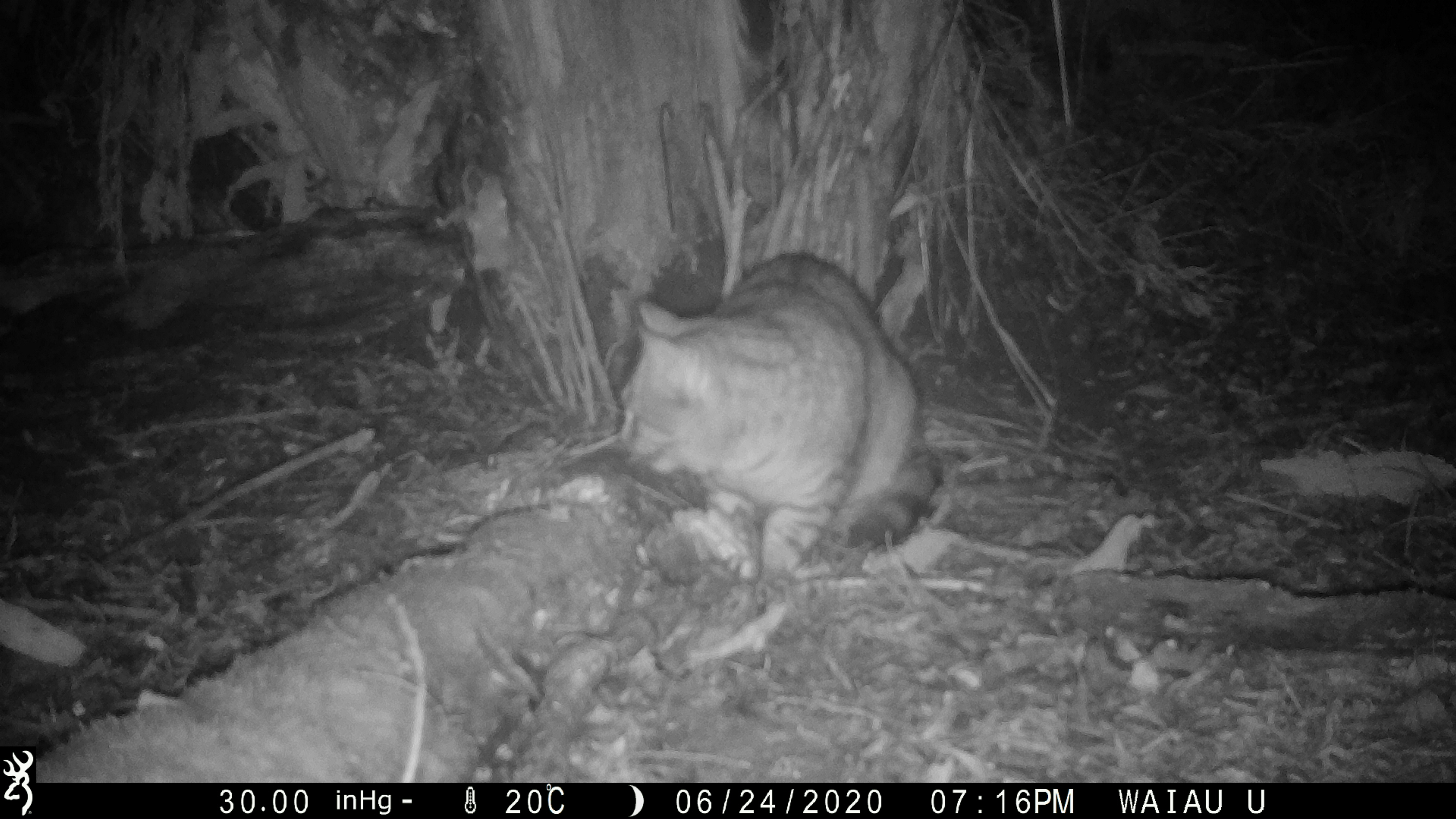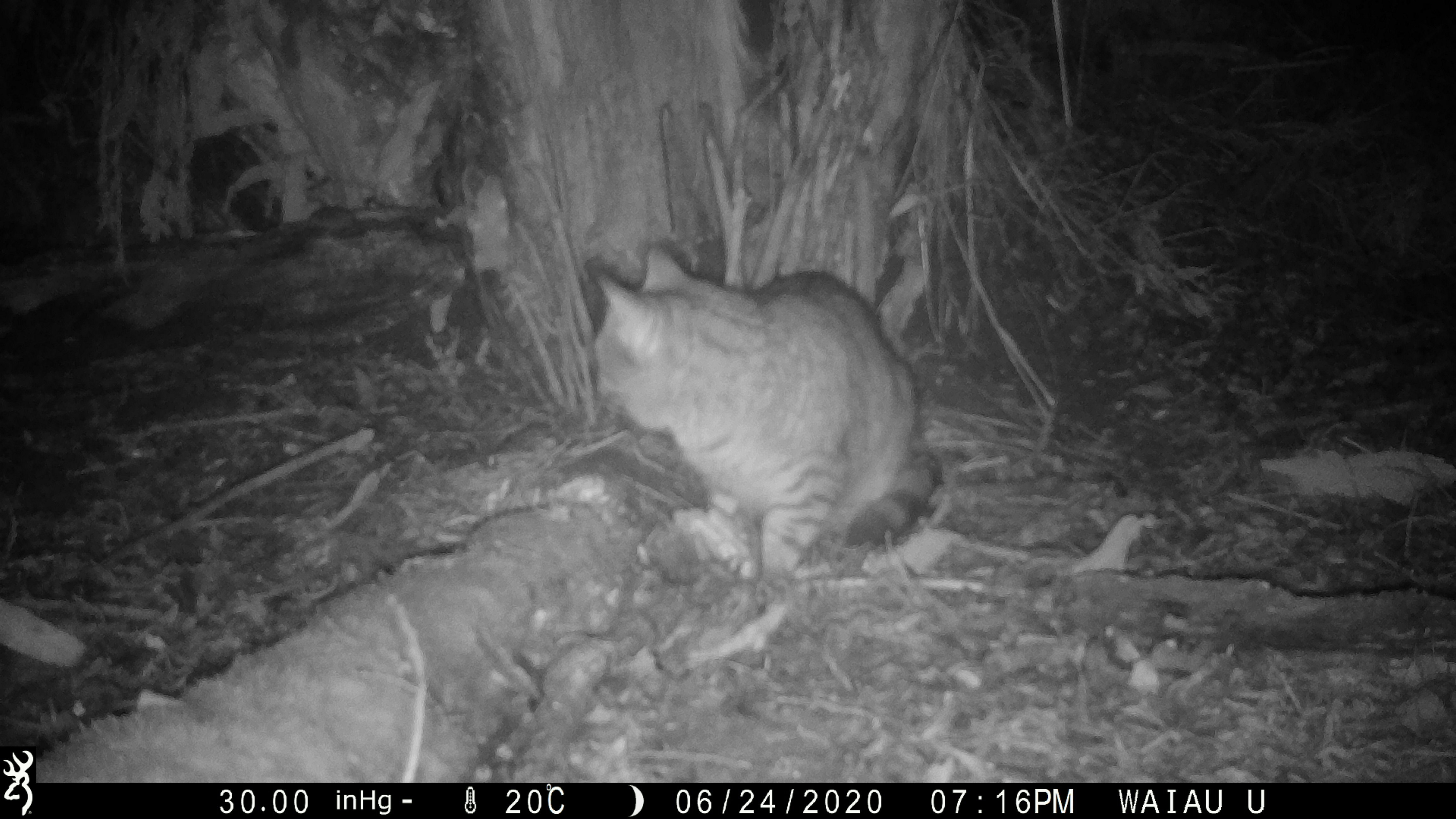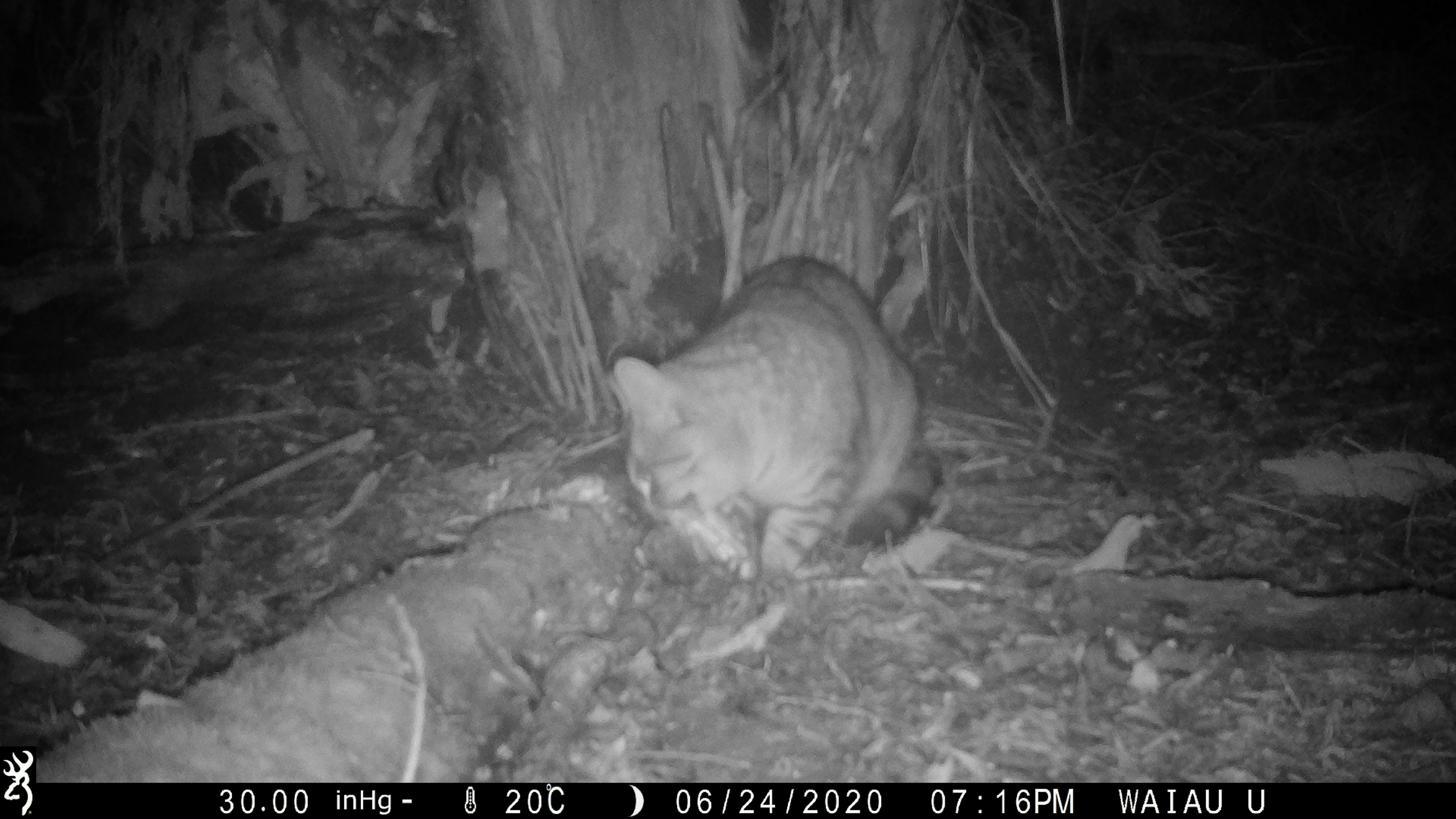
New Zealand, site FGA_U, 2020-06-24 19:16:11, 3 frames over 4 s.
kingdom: Animalia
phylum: Chordata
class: Mammalia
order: Carnivora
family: Felidae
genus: Felis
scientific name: Felis catus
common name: domestic cat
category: cat